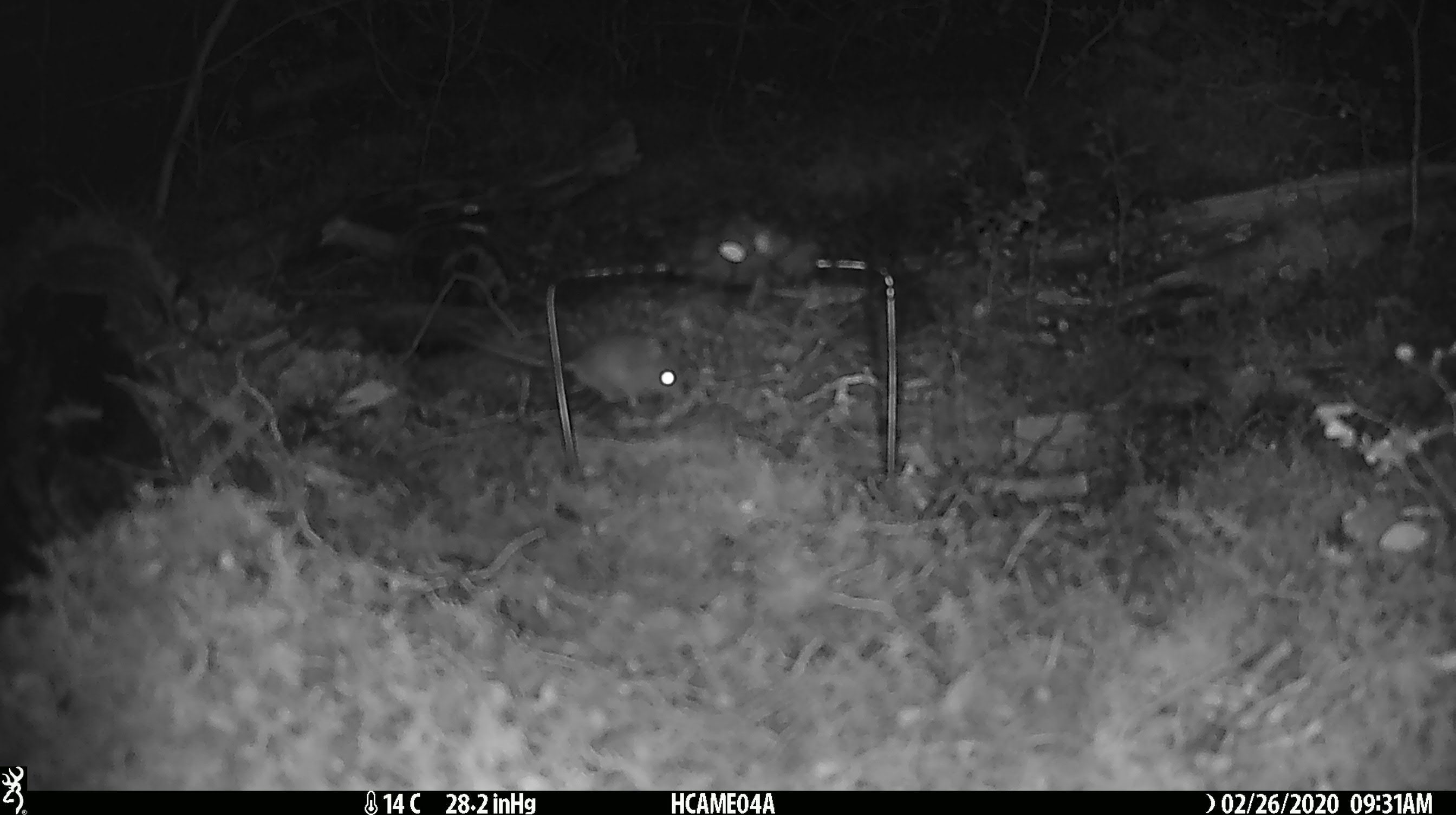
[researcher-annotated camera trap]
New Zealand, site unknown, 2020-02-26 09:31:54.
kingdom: Animalia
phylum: Chordata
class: Mammalia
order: Rodentia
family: Muridae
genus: Mus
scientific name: Mus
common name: mouse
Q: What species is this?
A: Mouse (Mus).